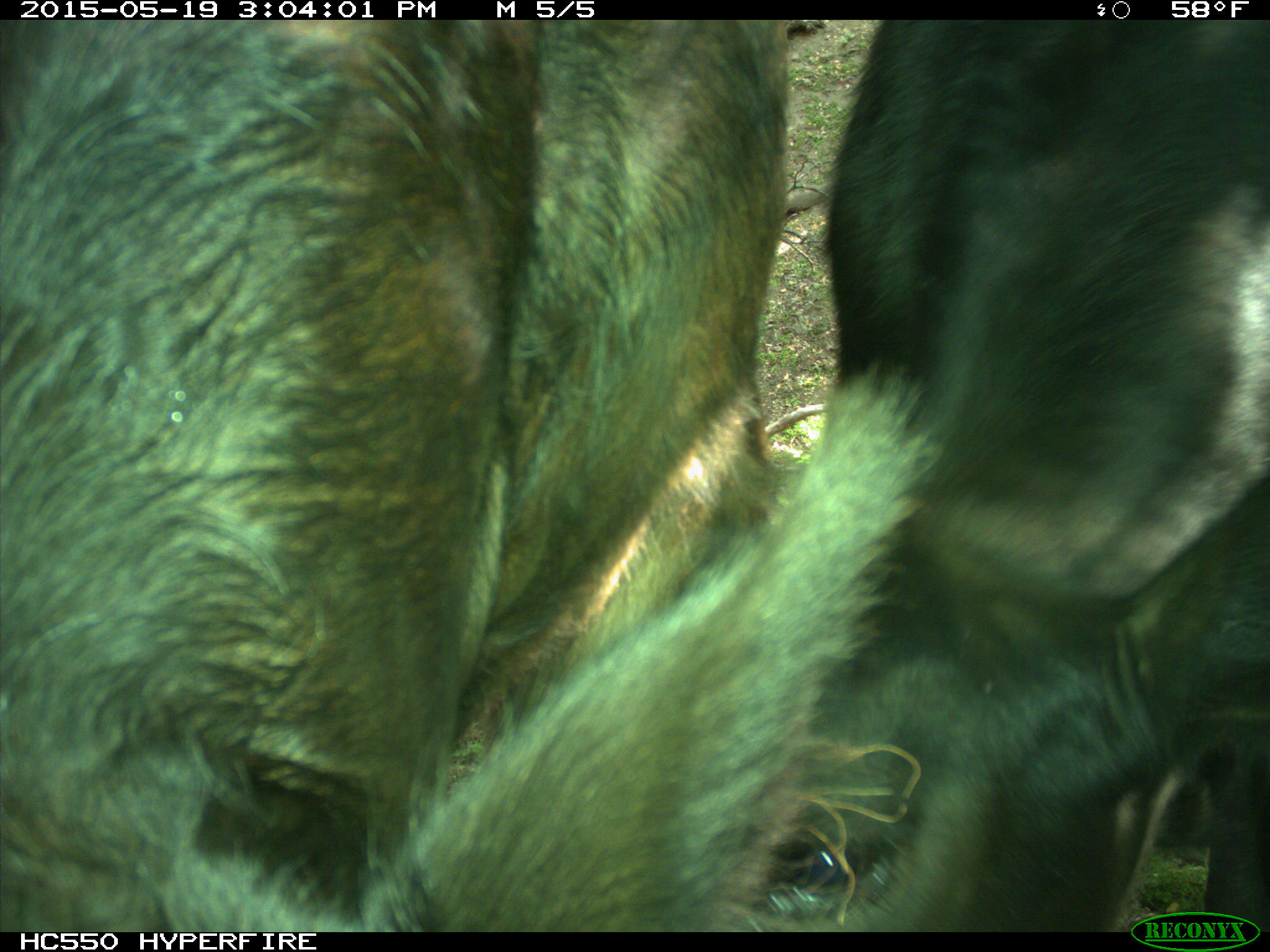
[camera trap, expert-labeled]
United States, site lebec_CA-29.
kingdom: Animalia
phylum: Chordata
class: Mammalia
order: Artiodactyla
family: Bovidae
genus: Bos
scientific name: Bos taurus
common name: domestic cow